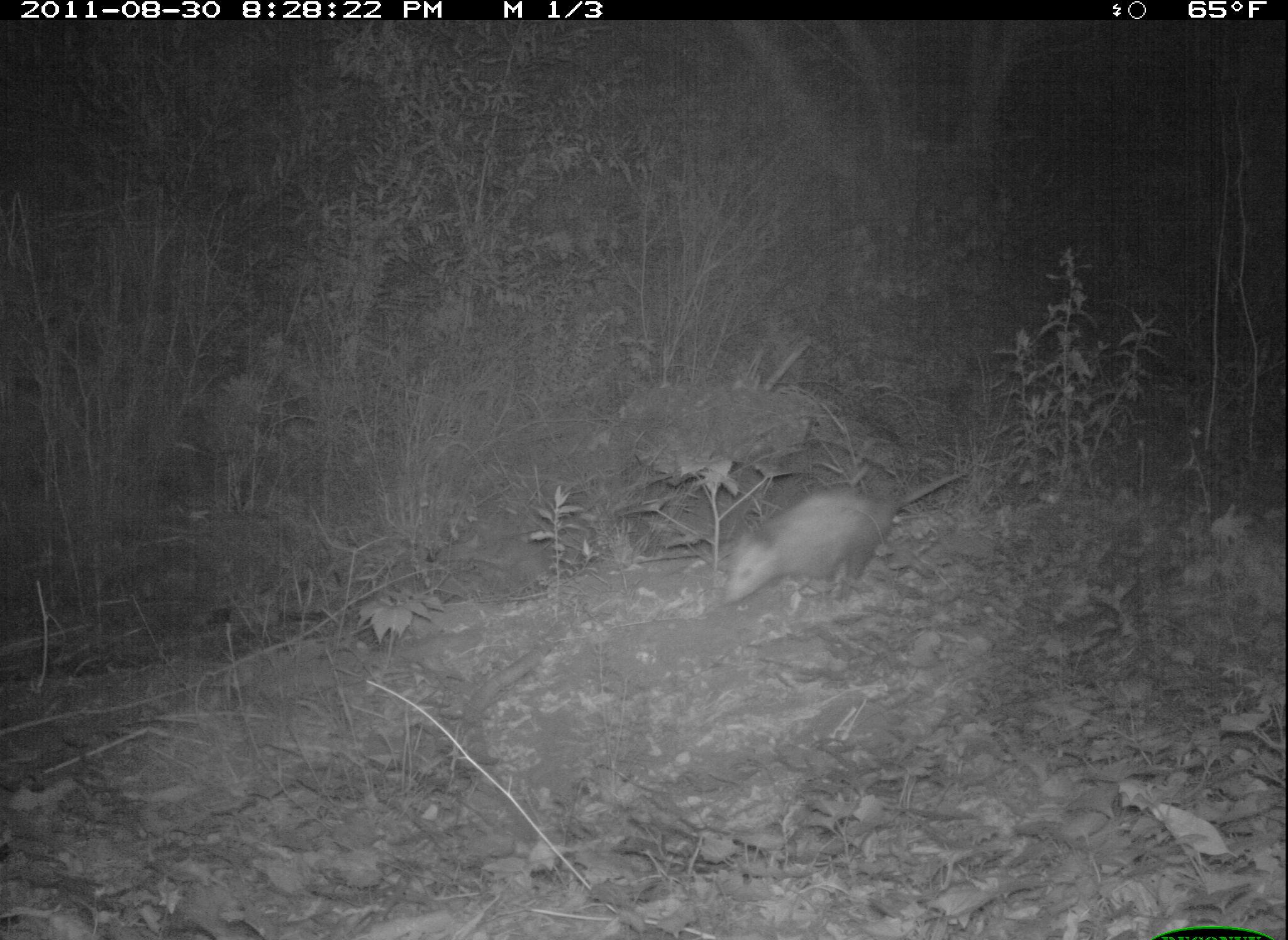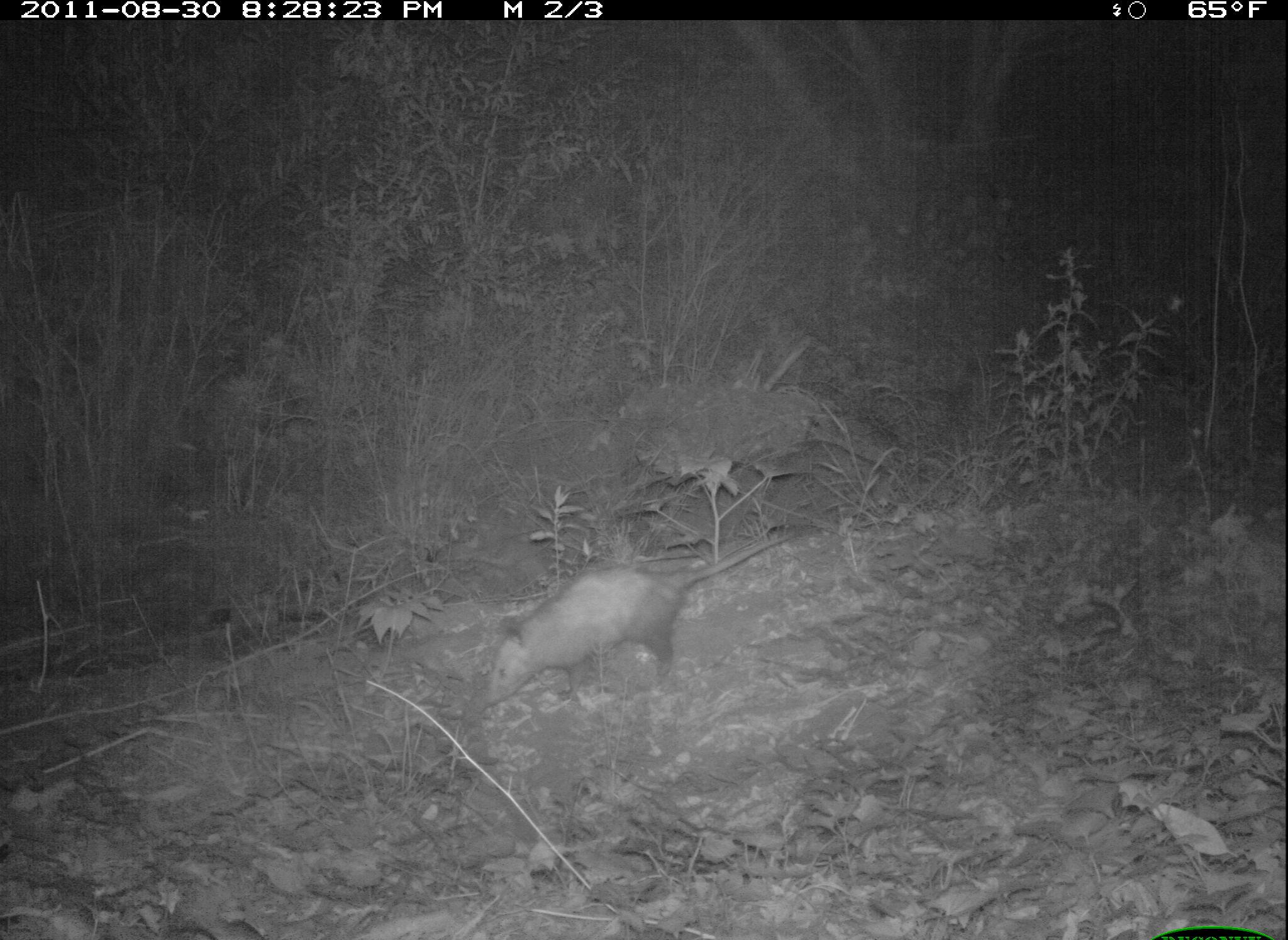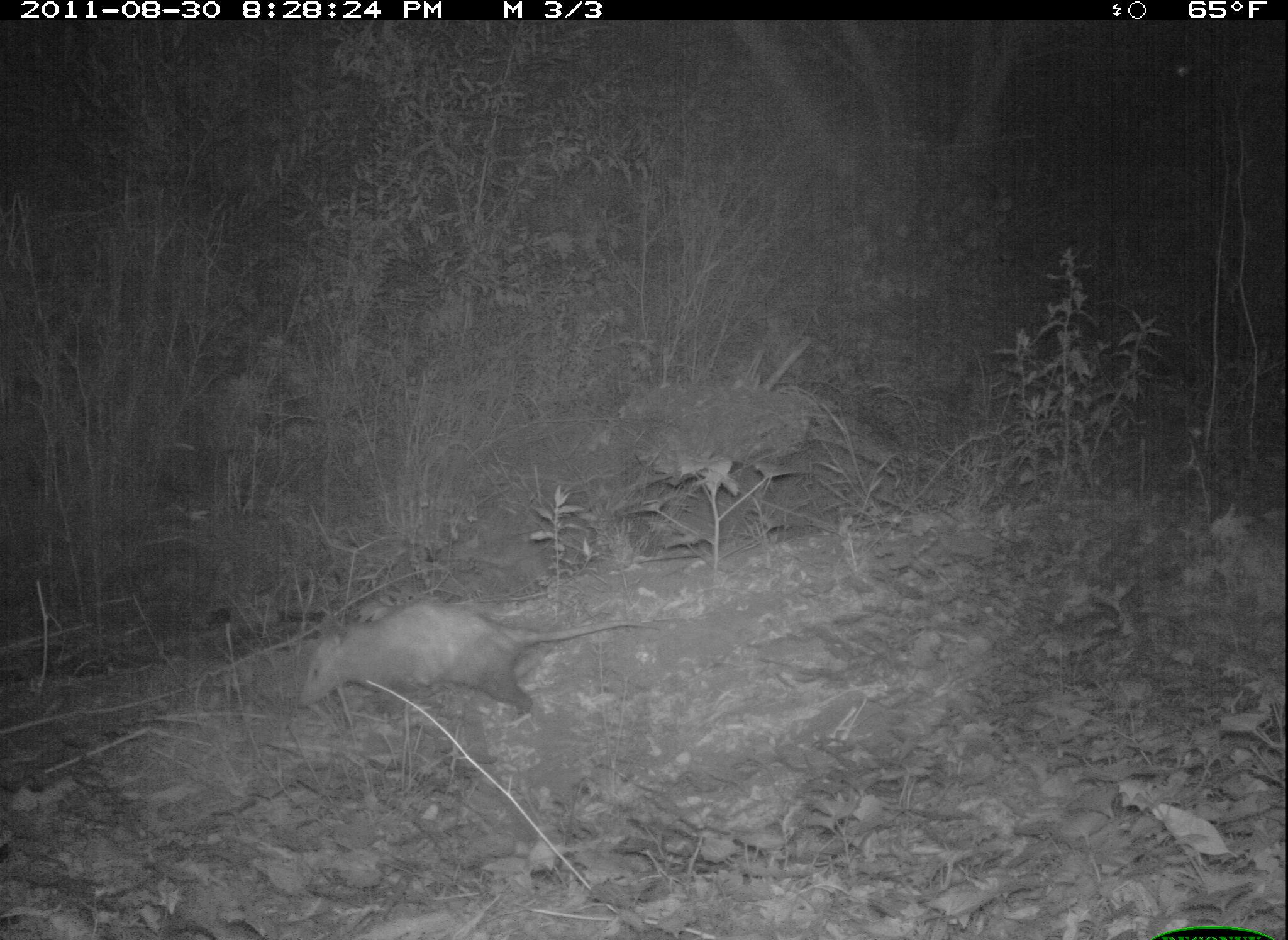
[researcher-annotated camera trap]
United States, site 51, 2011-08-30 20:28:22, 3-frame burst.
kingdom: Animalia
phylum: Chordata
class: Mammalia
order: Didelphimorphia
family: Didelphidae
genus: Didelphis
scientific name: Didelphis virginiana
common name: virginia opossum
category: opossum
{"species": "opossum (virginia opossum) (Didelphis virginiana)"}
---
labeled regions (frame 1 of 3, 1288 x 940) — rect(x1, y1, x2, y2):
opossum: rect(710, 445, 987, 615)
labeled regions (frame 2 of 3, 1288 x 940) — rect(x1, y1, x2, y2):
opossum: rect(473, 515, 807, 718)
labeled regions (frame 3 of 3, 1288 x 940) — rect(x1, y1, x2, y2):
opossum: rect(293, 570, 652, 752)